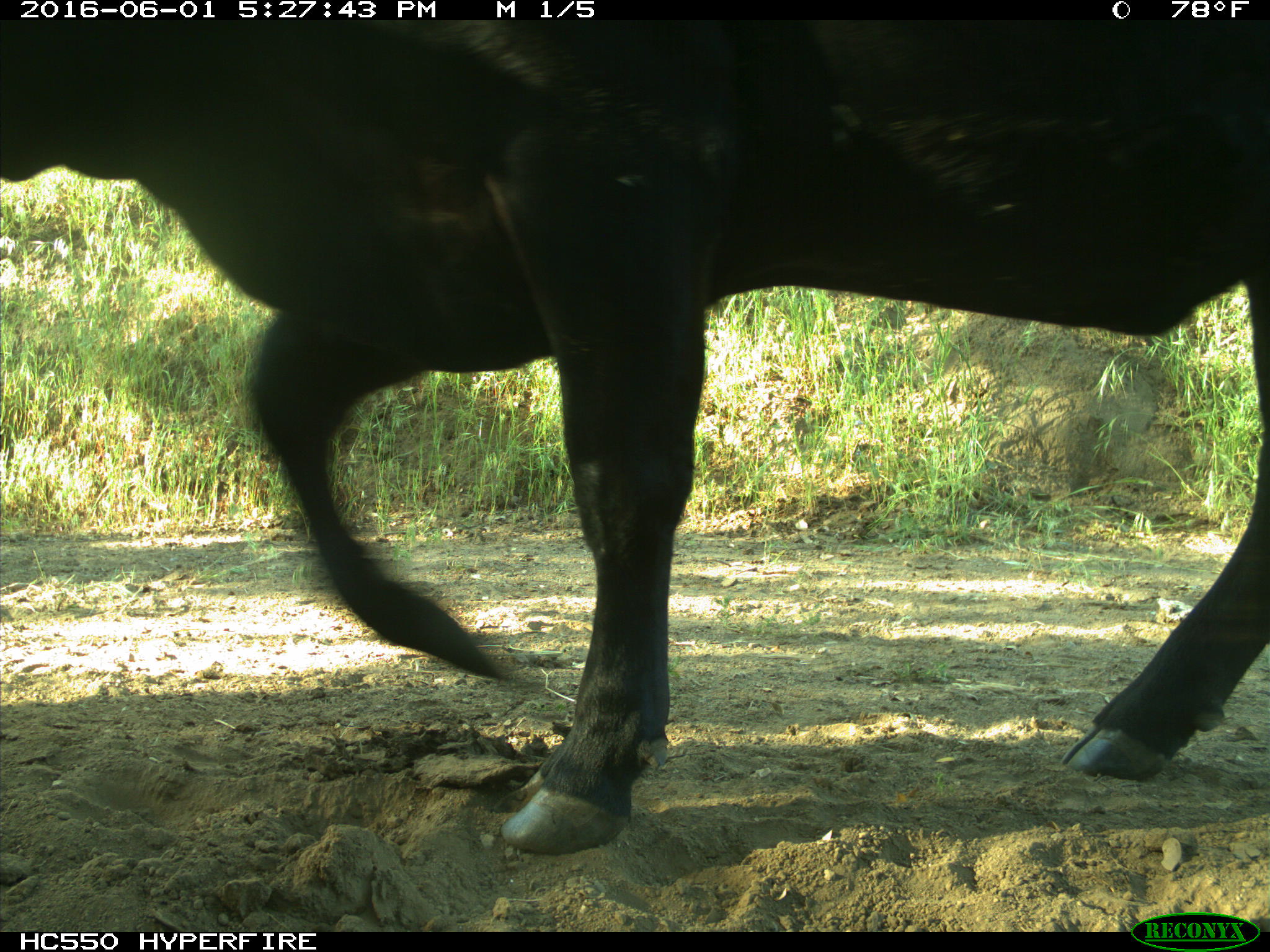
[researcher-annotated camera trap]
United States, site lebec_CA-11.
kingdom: Animalia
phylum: Chordata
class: Mammalia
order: Artiodactyla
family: Bovidae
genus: Bos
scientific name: Bos taurus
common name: domestic cow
Bos taurus (domestic cow).